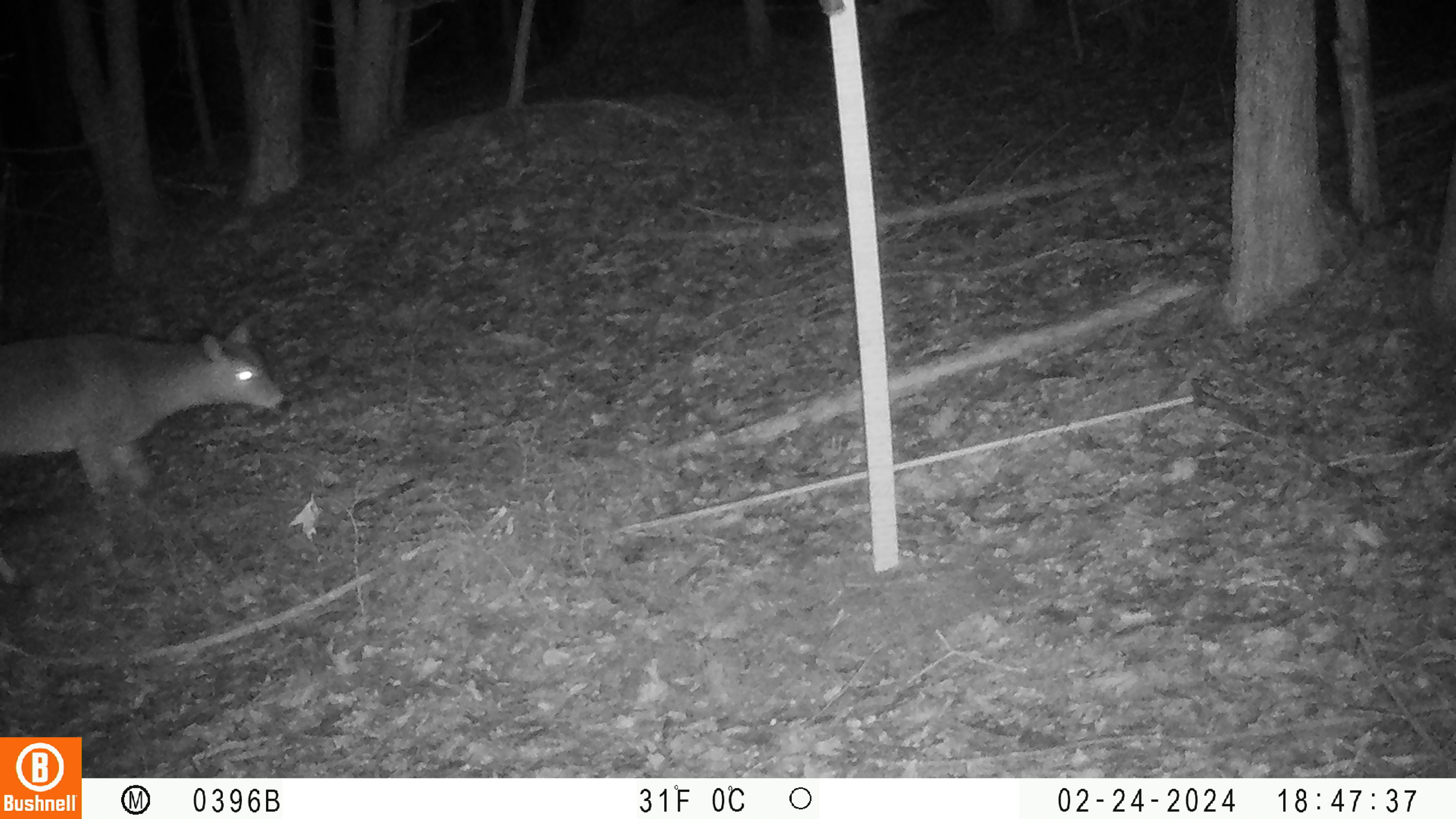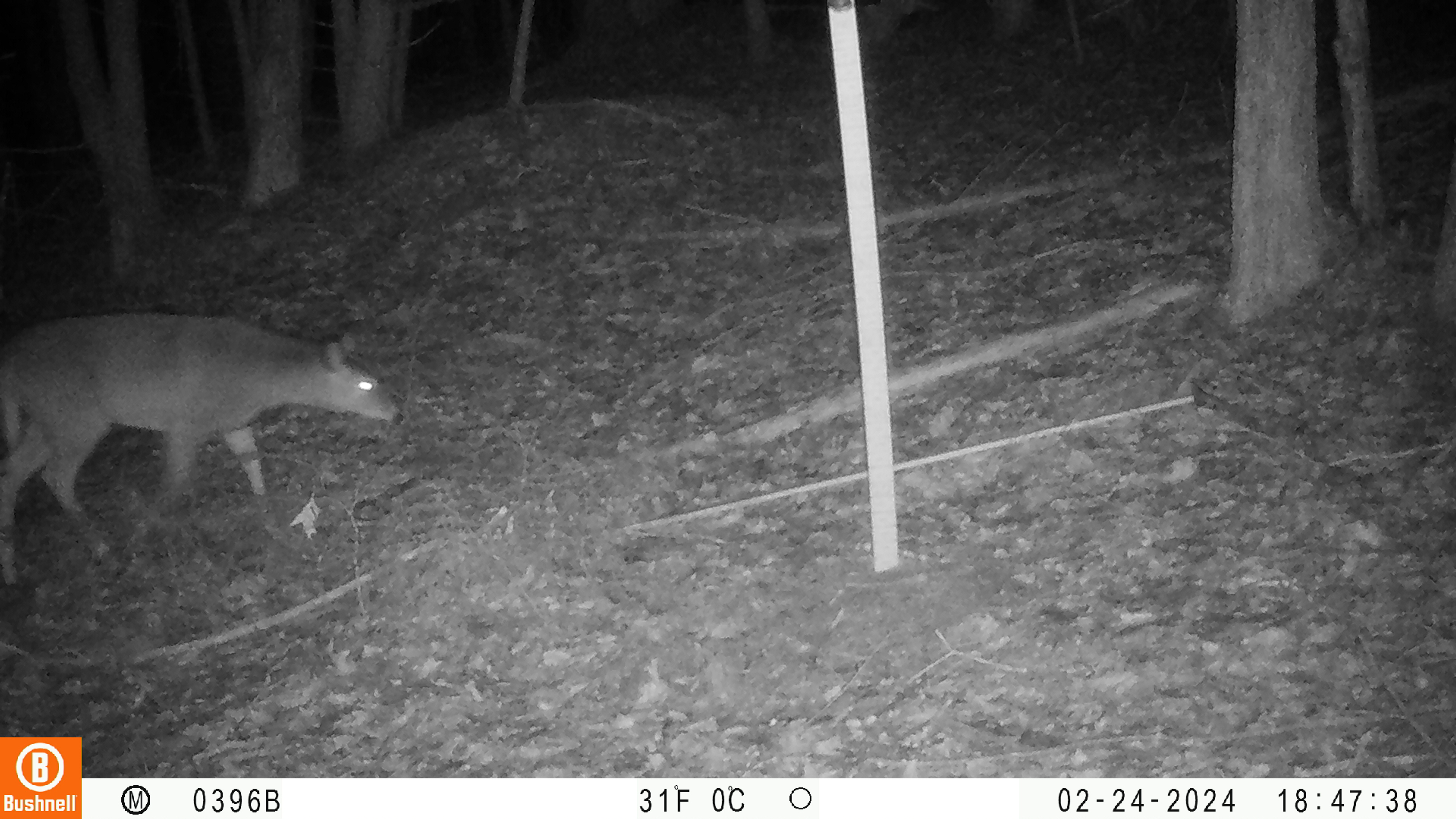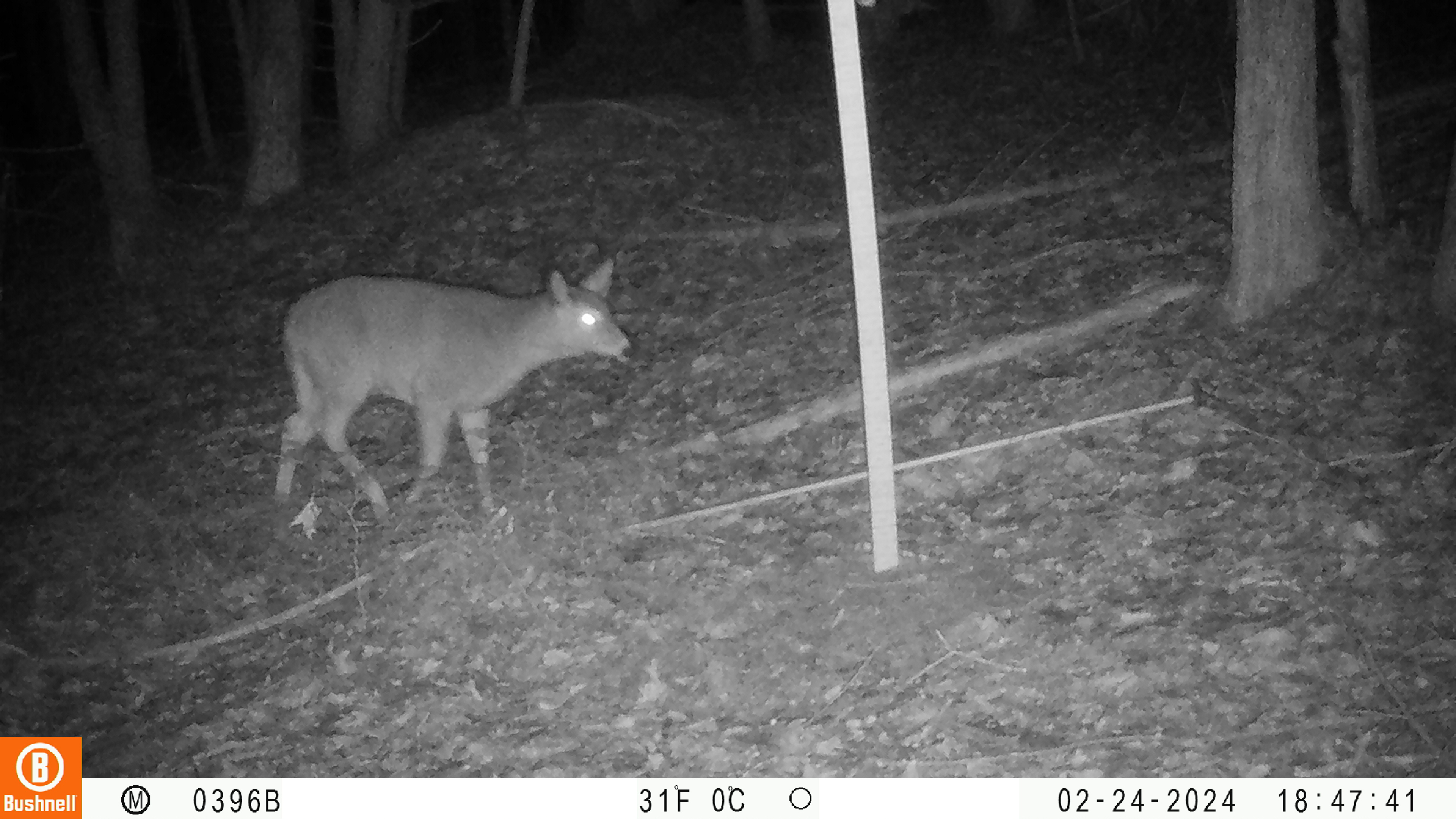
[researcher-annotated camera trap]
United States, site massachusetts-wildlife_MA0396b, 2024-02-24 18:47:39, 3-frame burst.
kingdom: Animalia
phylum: Chordata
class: Mammalia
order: Artiodactyla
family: Cervidae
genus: Odocoileus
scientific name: Odocoileus virginianus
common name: white-tailed deer